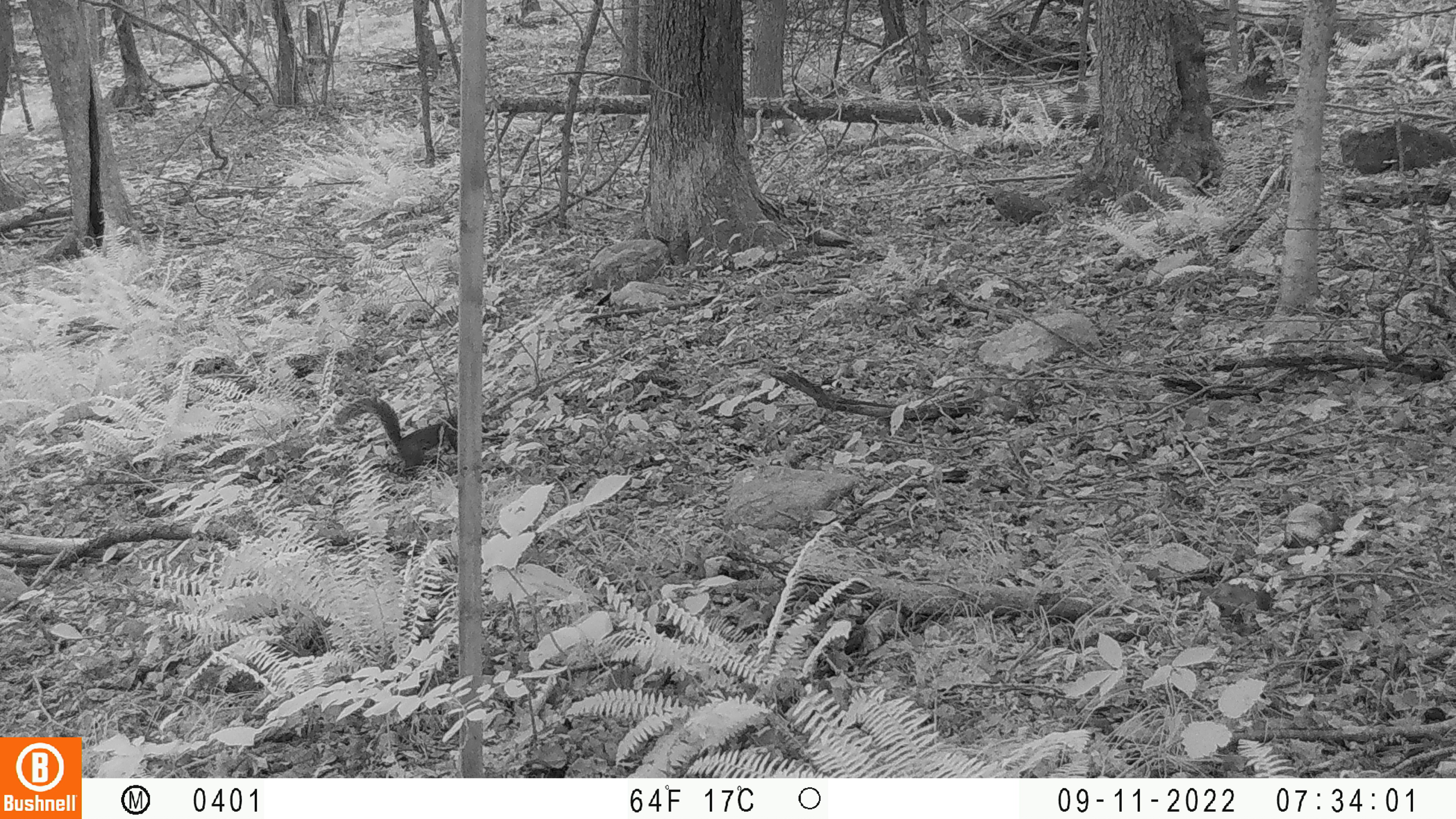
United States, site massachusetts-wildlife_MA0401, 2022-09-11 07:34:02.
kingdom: Animalia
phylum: Chordata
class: Mammalia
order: Rodentia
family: Sciuridae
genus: Sciurus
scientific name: Sciurus carolinensis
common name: gray squirrel